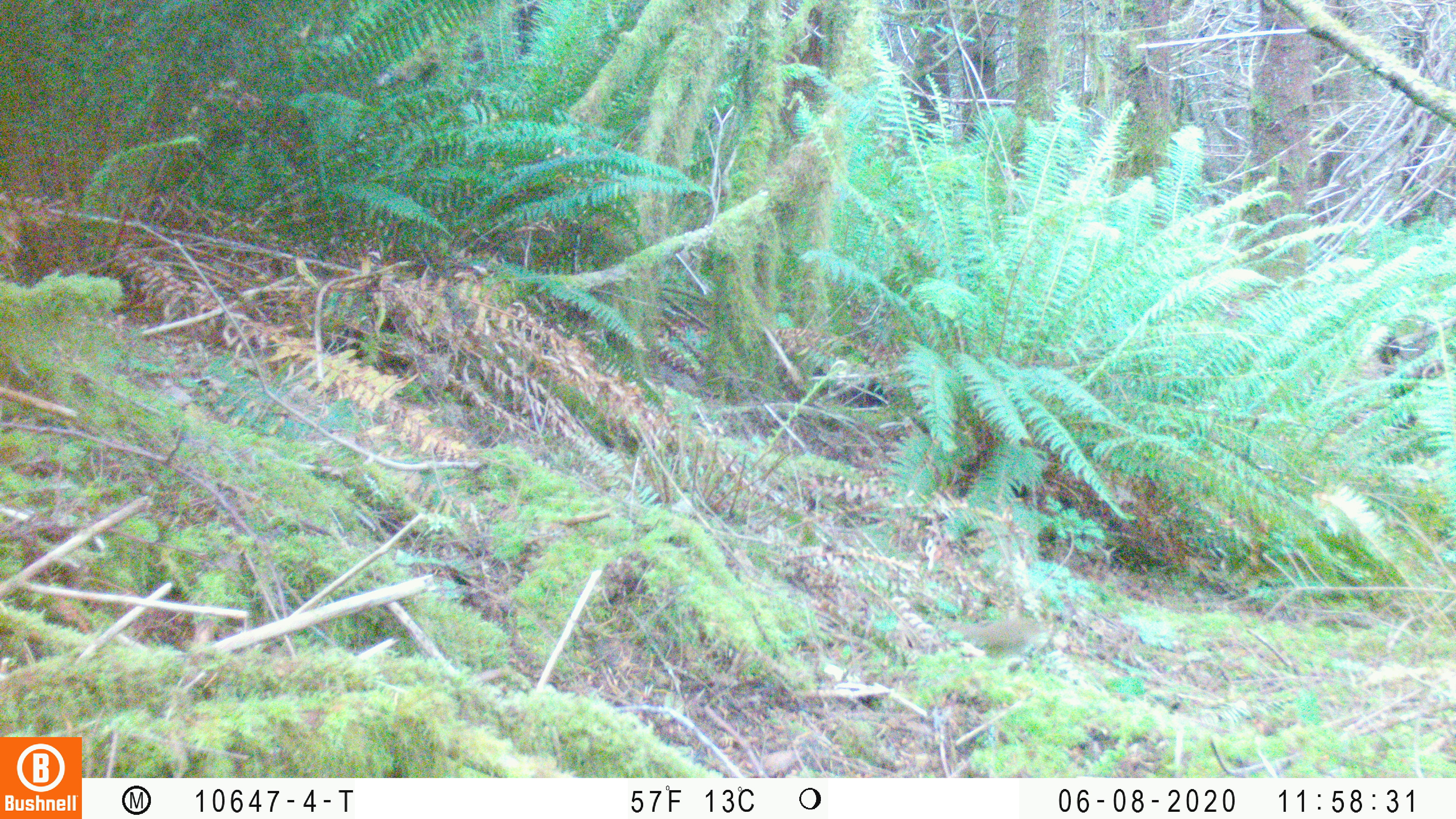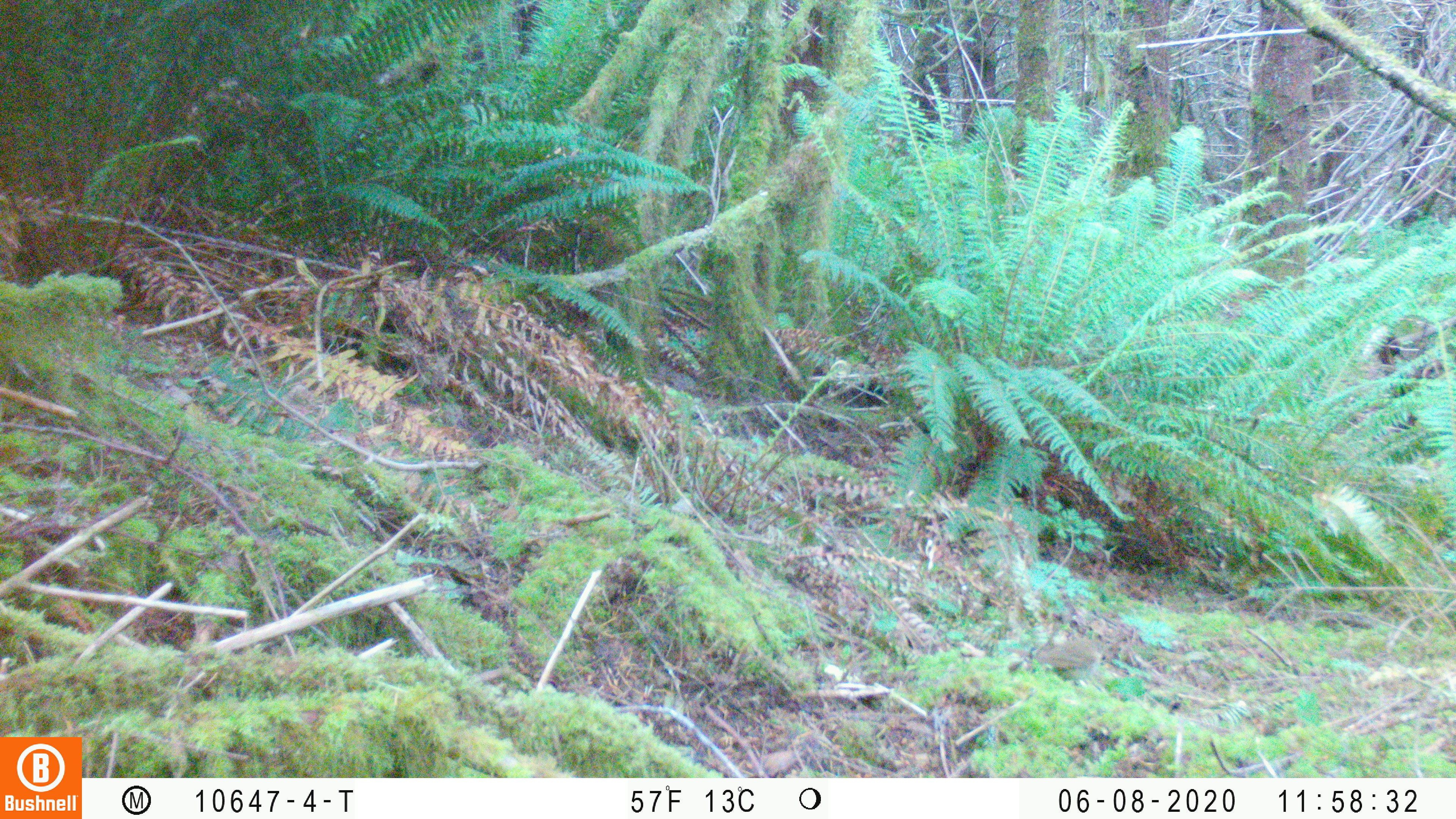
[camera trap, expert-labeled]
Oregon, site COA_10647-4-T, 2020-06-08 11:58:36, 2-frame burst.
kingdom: Animalia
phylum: Chordata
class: Aves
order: Passeriformes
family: Turdidae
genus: Catharus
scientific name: Catharus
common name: brown thrushes and nightingale-thrushes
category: catharus species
Catharus species (brown thrushes and nightingale-thrushes) (Catharus).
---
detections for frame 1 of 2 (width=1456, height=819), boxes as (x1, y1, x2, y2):
catharus species: (952, 616, 1051, 657)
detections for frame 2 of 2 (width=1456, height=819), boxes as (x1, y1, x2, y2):
catharus species: (1024, 633, 1106, 683)